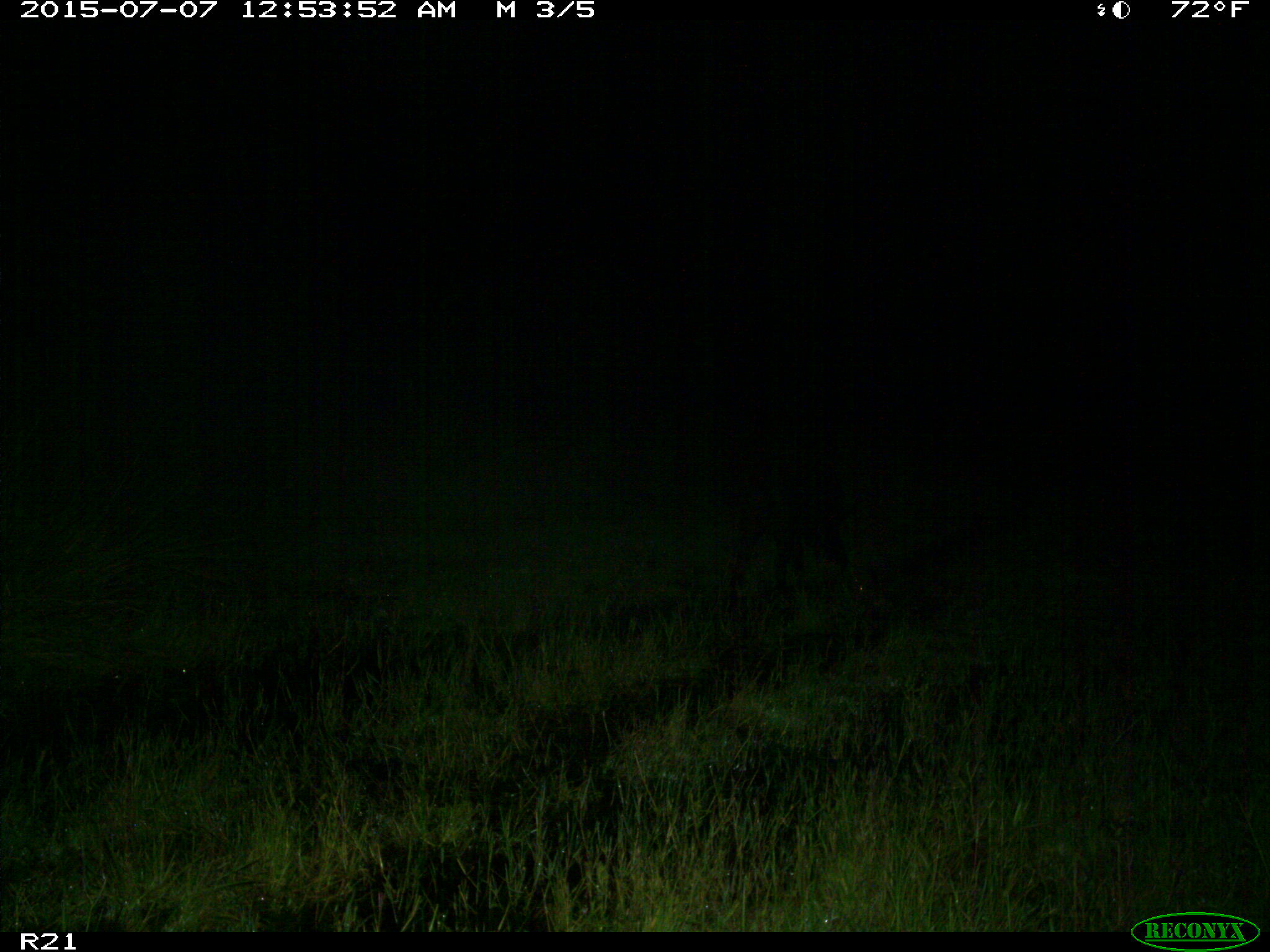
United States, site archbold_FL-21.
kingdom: Animalia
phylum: Chordata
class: Mammalia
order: Artiodactyla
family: Suidae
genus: Sus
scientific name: Sus scrofa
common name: wild boar